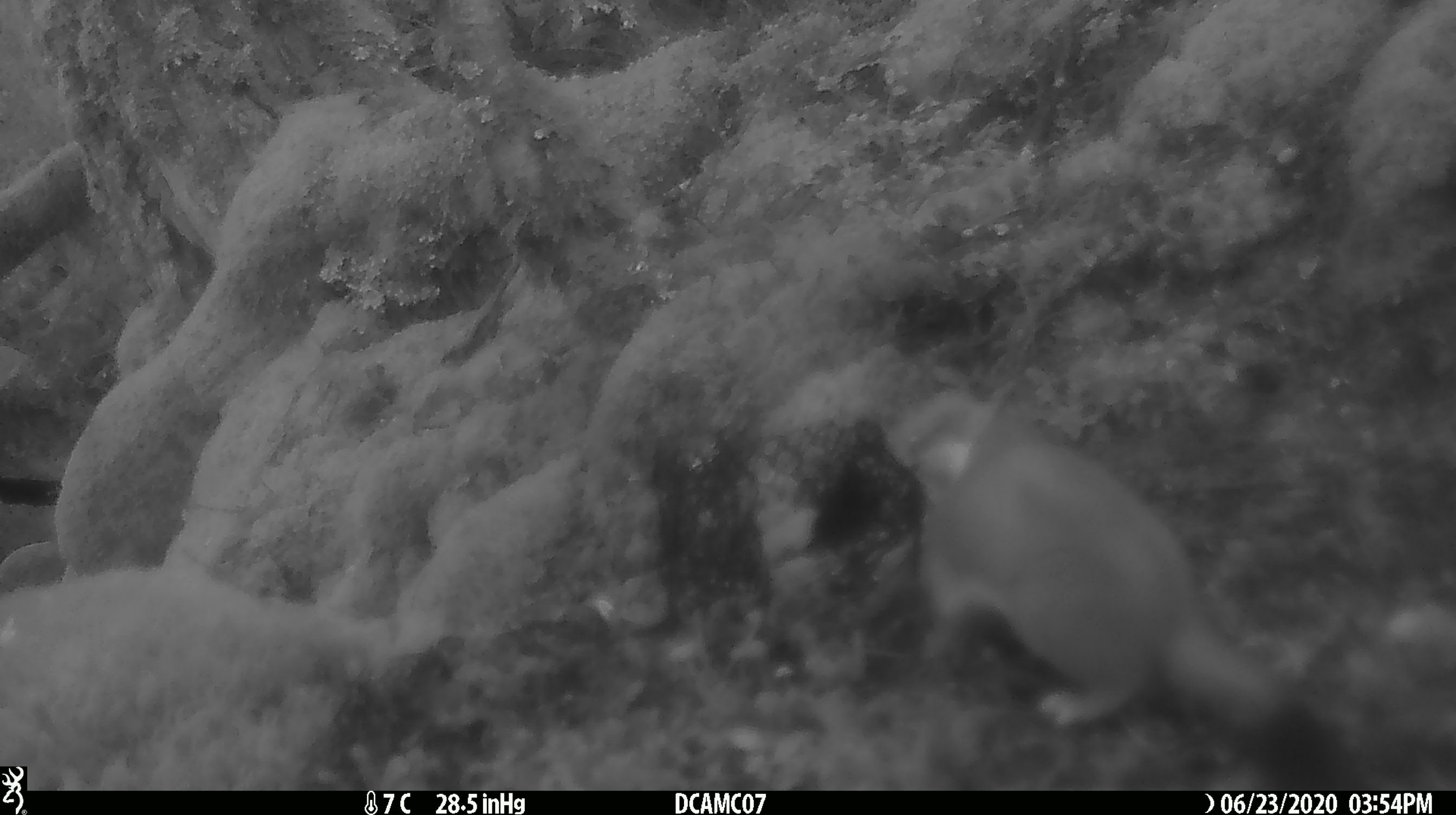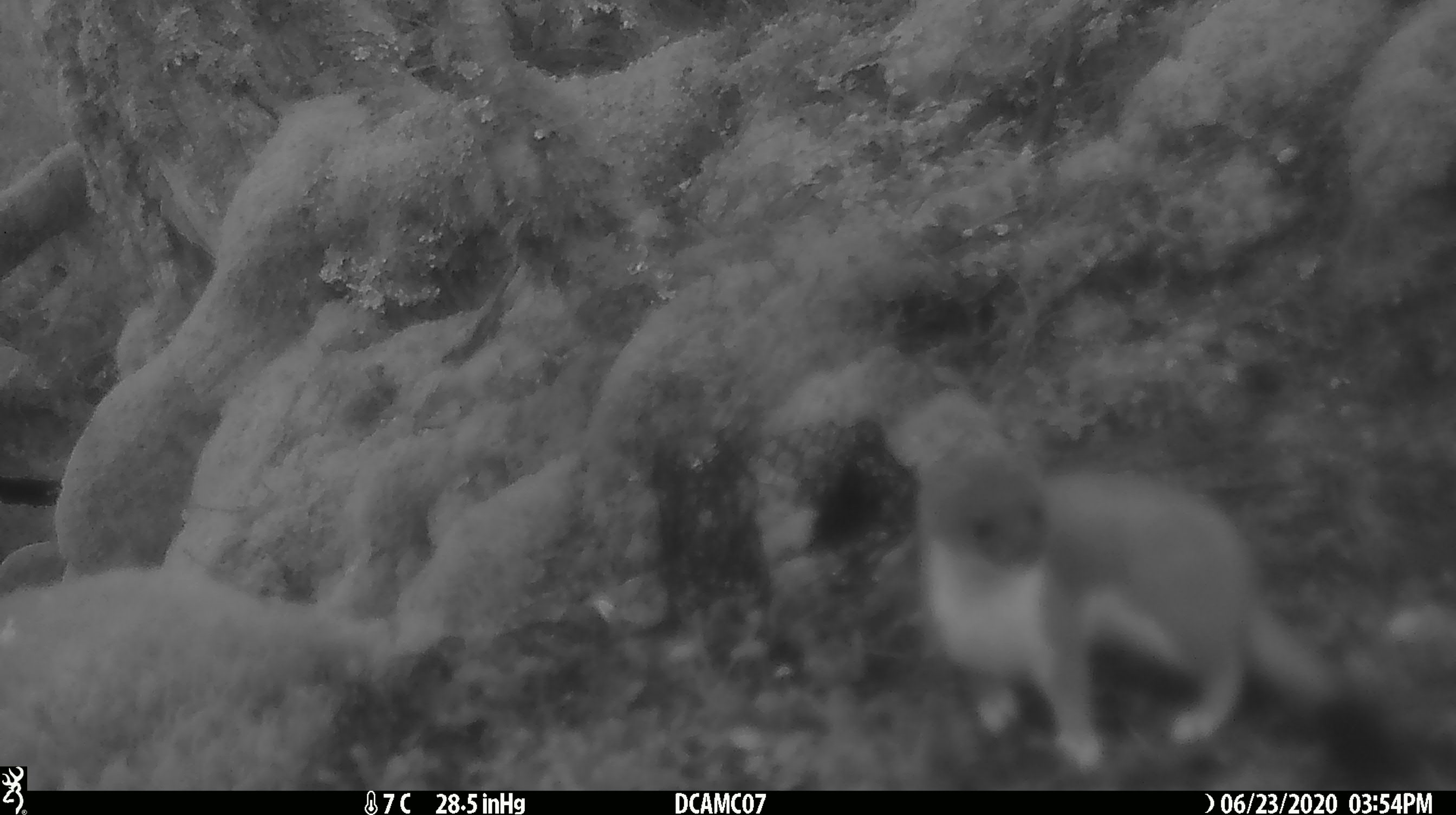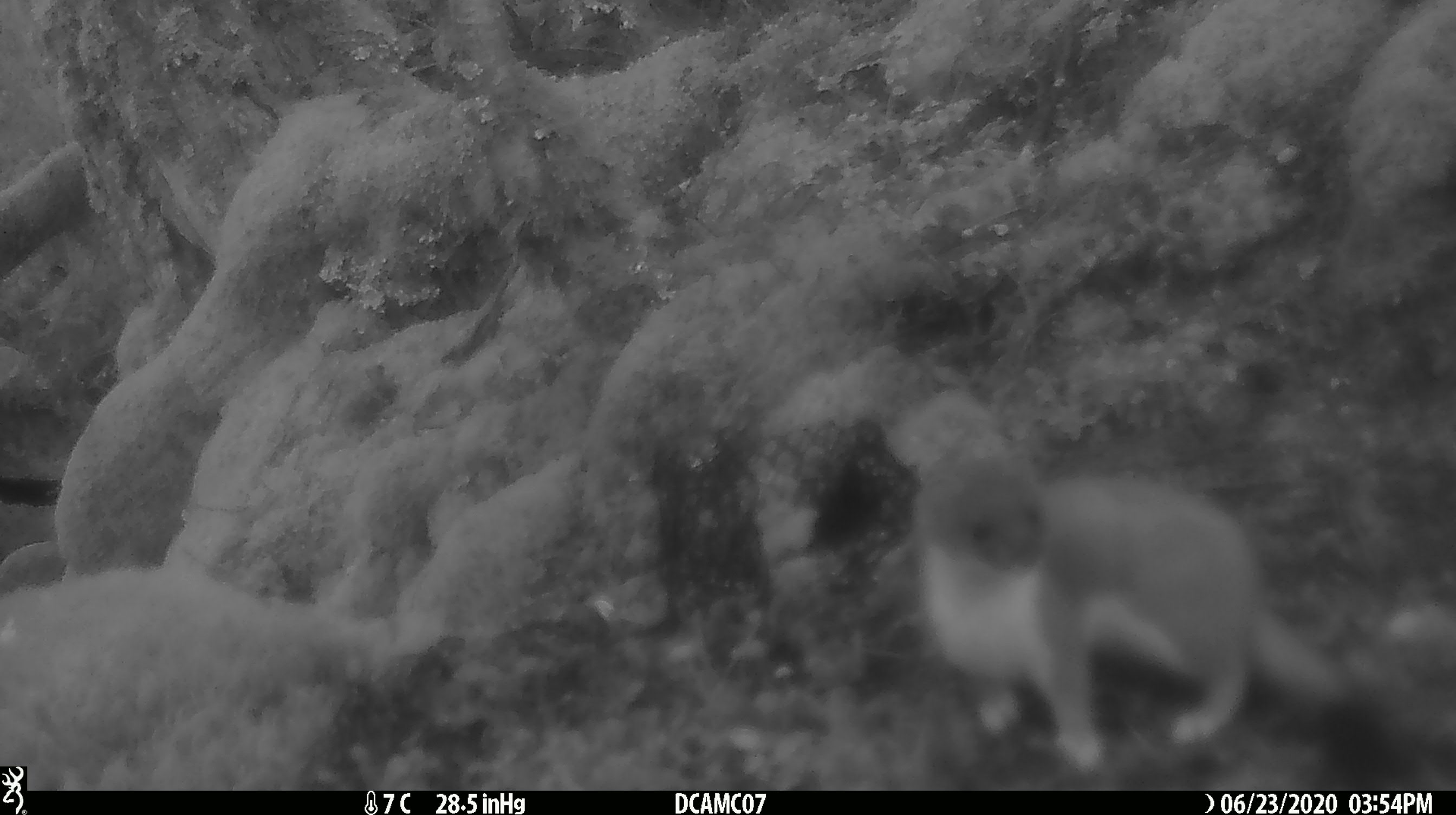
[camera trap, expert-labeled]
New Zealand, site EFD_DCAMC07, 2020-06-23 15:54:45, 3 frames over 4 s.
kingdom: Animalia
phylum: Chordata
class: Mammalia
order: Carnivora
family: Mustelidae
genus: Mustela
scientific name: Mustela erminea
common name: stoat